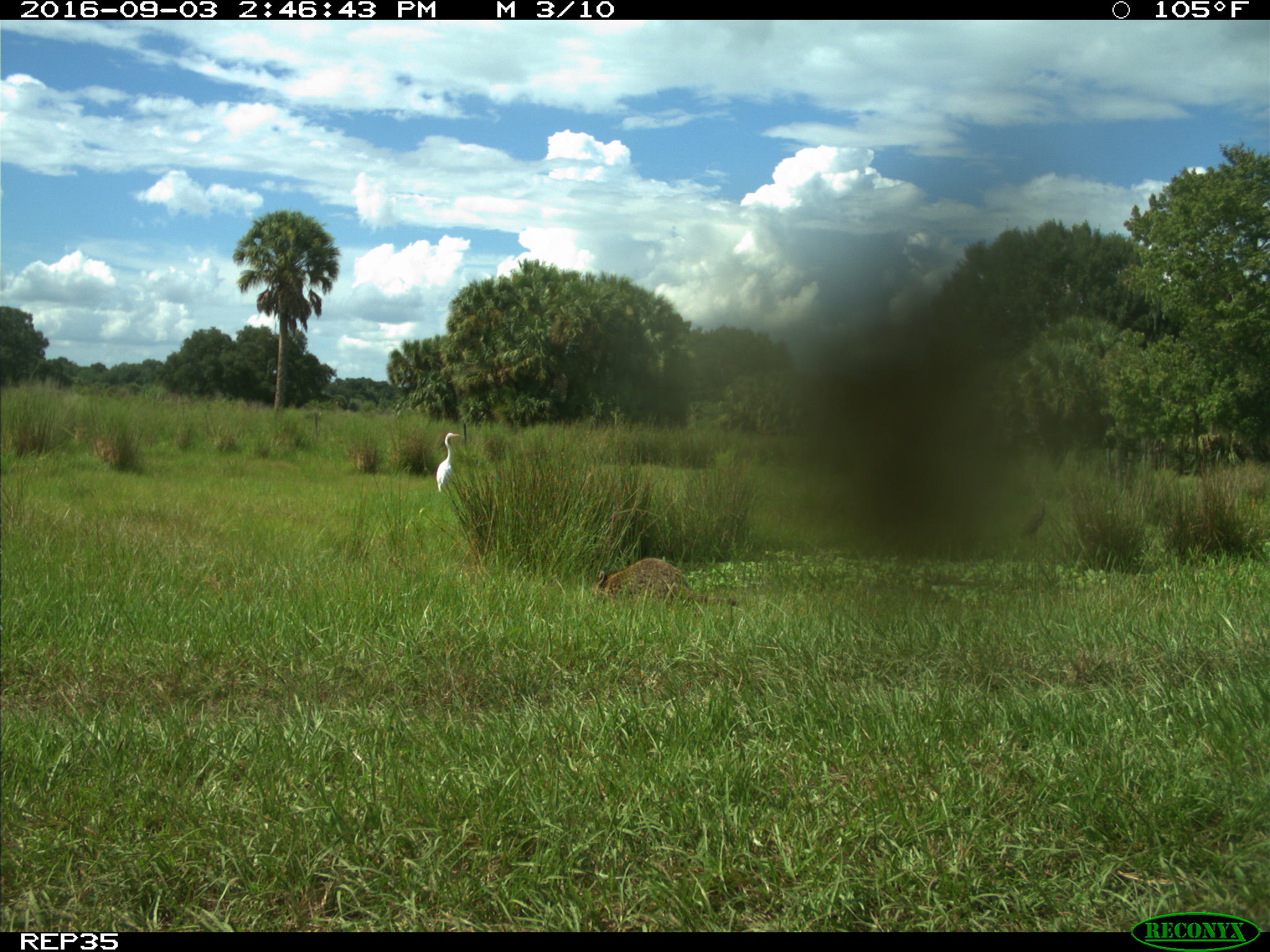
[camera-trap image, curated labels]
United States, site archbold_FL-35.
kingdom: Animalia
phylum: Chordata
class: Mammalia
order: Carnivora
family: Procyonidae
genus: Procyon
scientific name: Procyon lotor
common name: common raccoon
Procyon lotor (common raccoon).